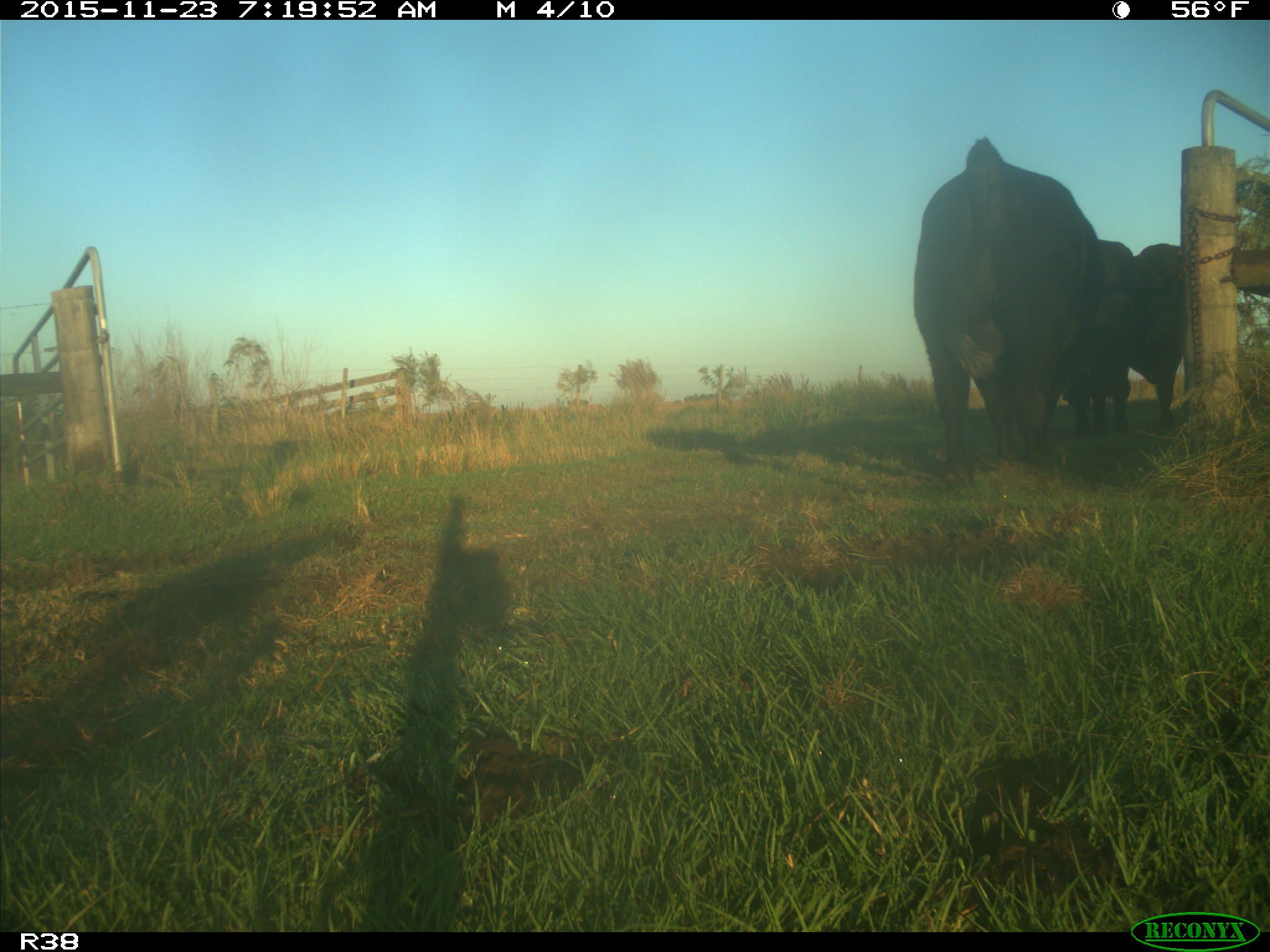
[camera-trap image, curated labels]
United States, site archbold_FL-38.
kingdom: Animalia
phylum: Chordata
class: Mammalia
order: Artiodactyla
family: Bovidae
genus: Bos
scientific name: Bos taurus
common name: domestic cow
Bos taurus (domestic cow).